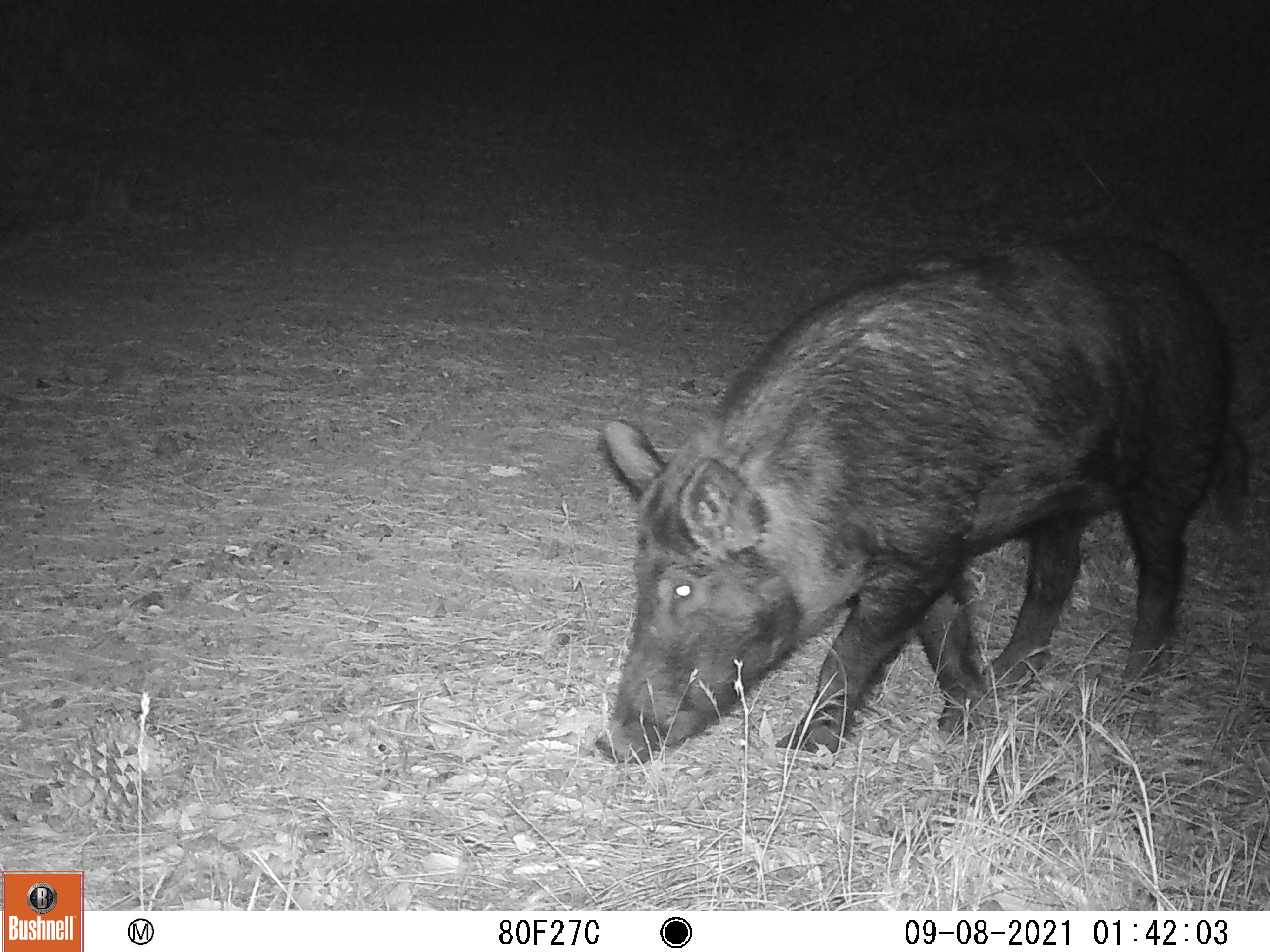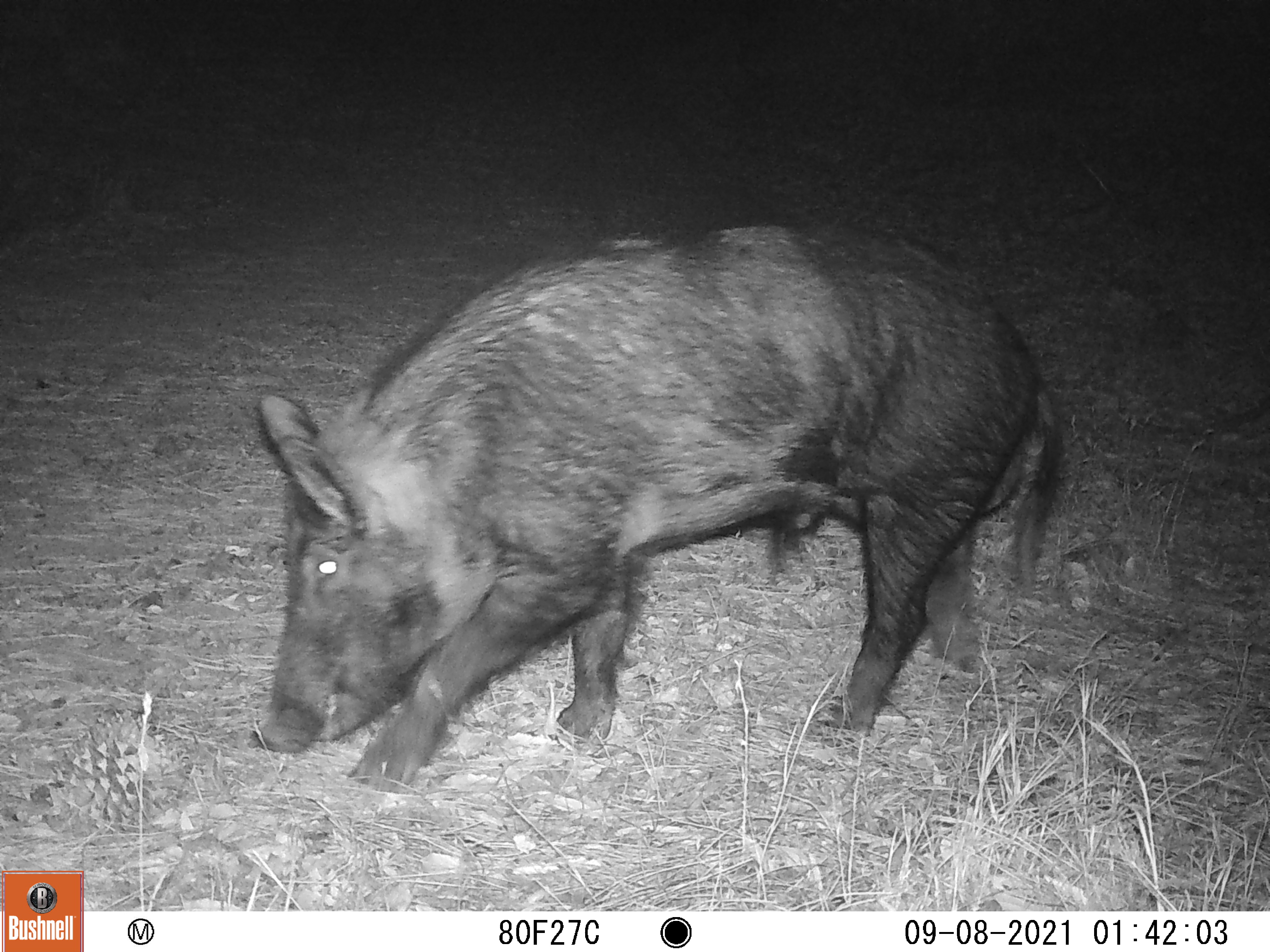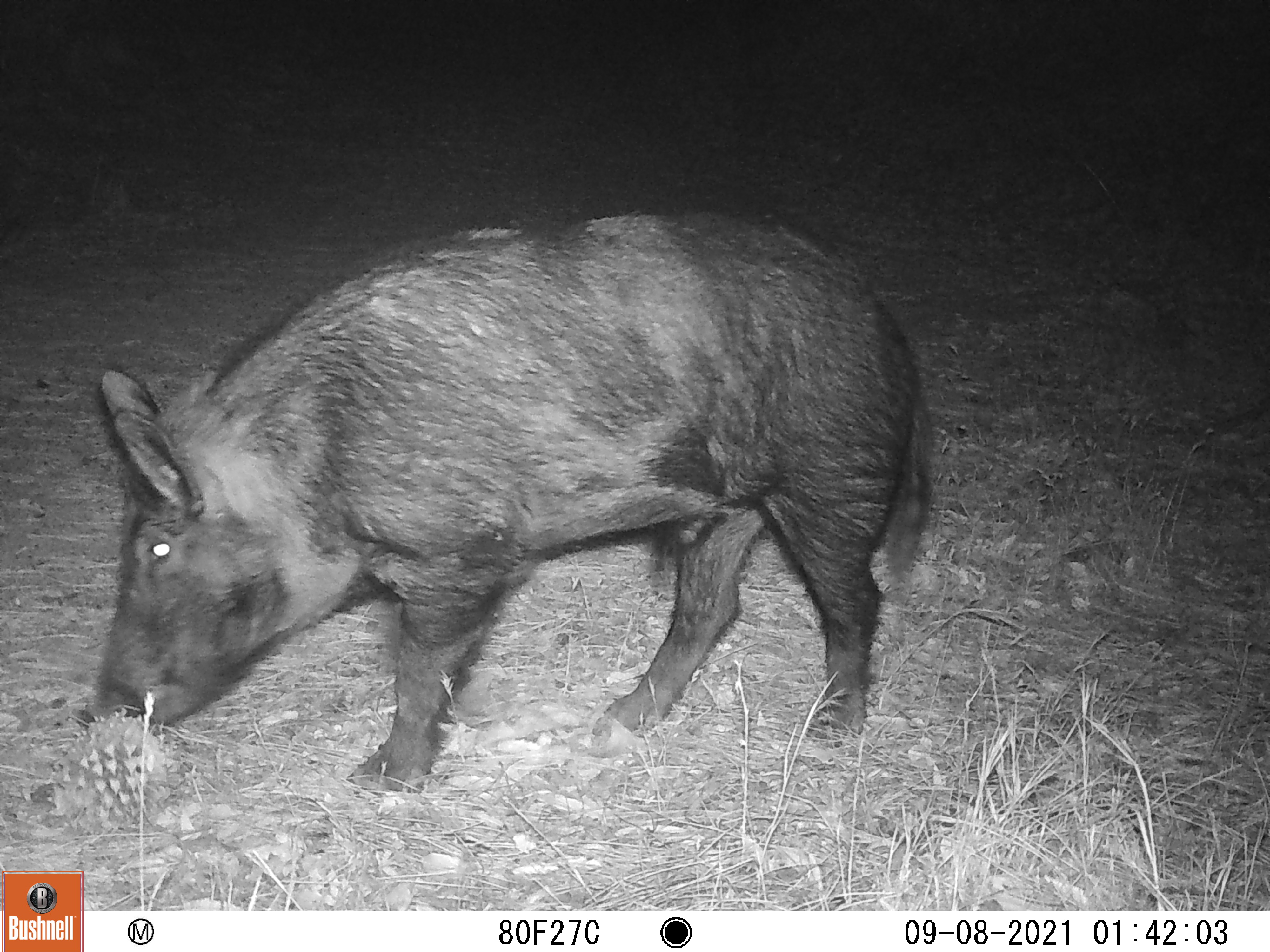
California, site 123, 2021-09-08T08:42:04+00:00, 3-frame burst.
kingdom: Animalia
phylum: Chordata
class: Mammalia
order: Artiodactyla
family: Suidae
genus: Sus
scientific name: Sus scrofa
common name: wild boar